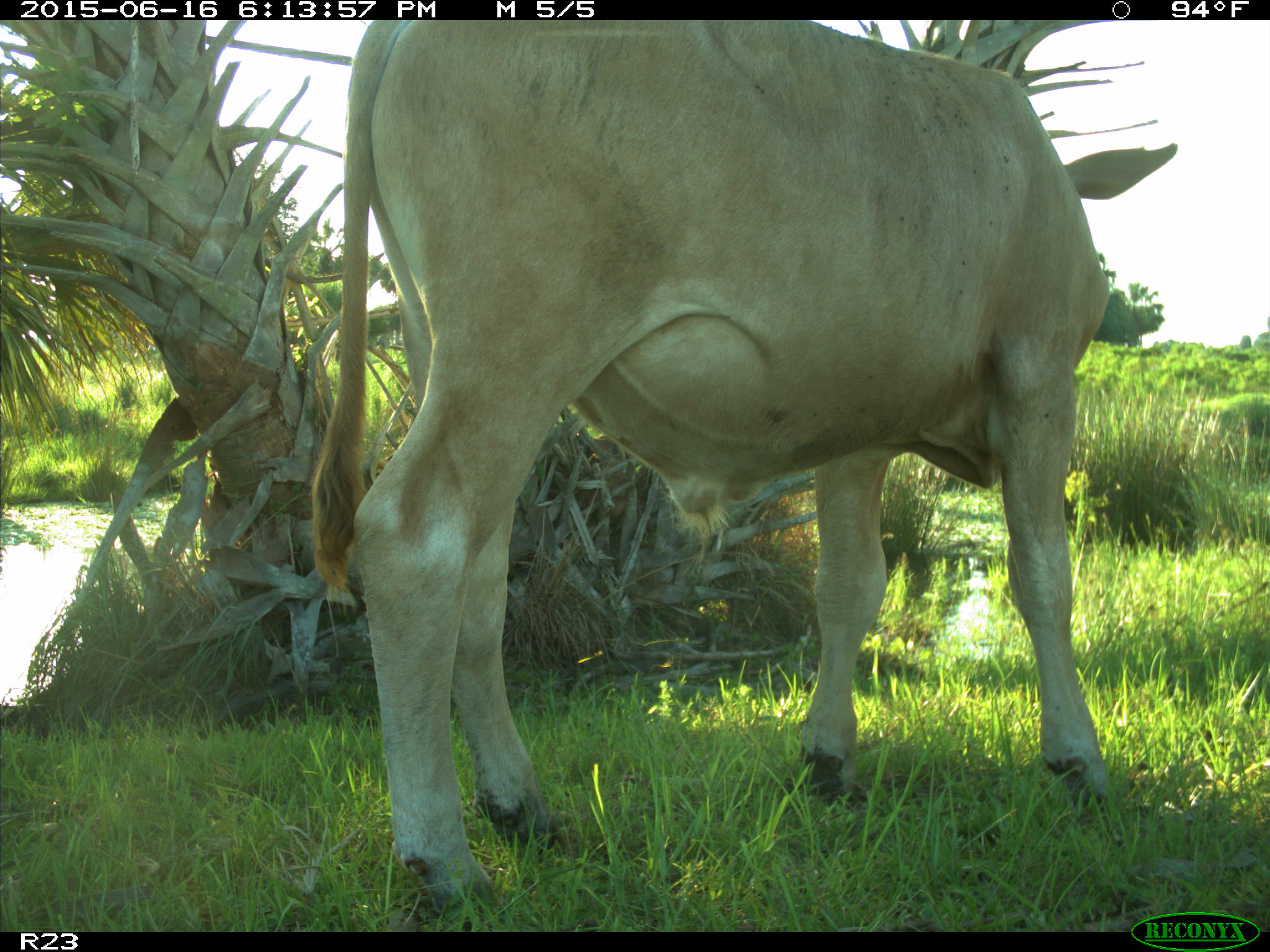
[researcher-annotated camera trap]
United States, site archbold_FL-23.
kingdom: Animalia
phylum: Chordata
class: Mammalia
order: Artiodactyla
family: Bovidae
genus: Bos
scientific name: Bos taurus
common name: domestic cow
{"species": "Bos taurus (domestic cow)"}